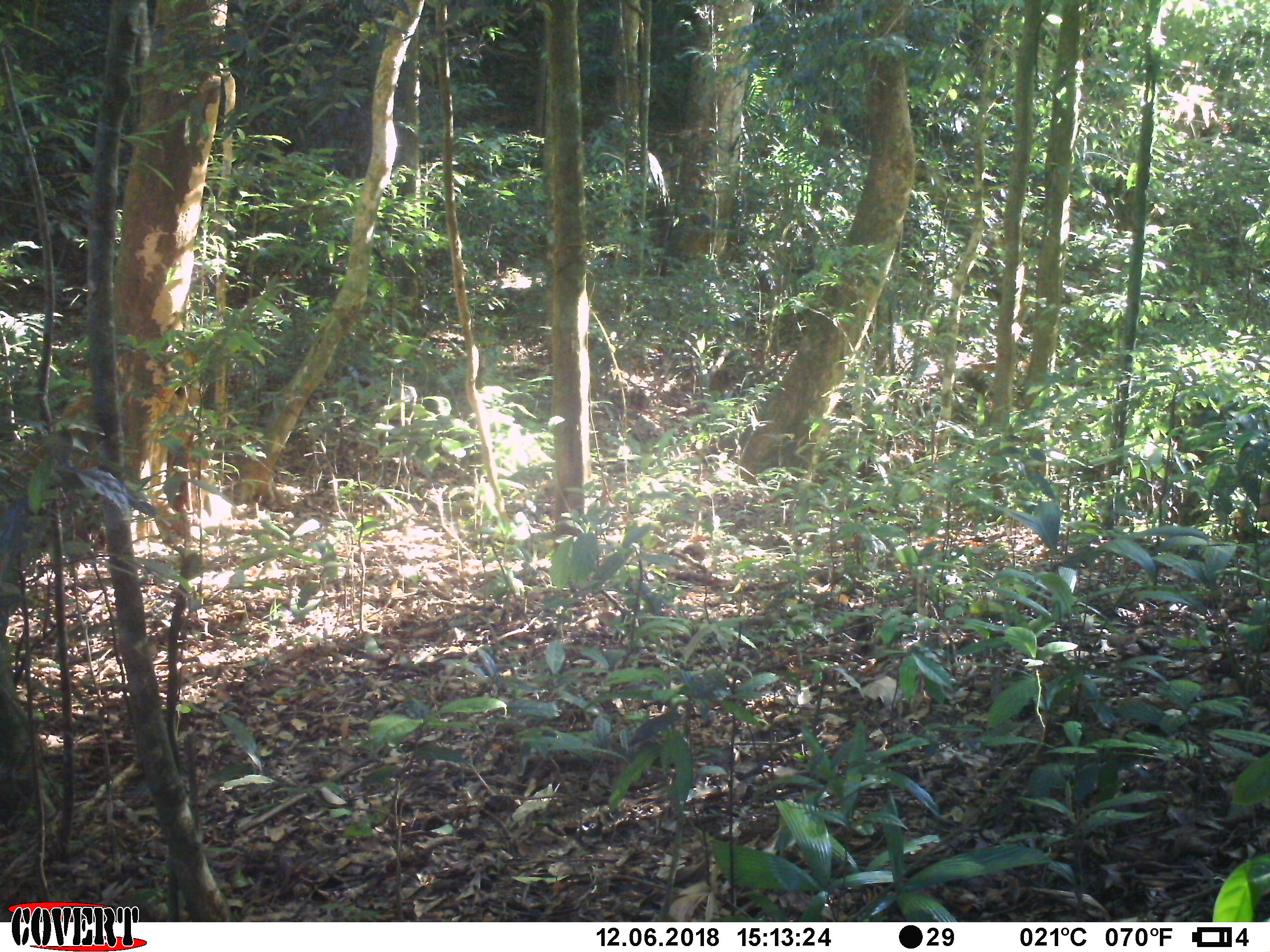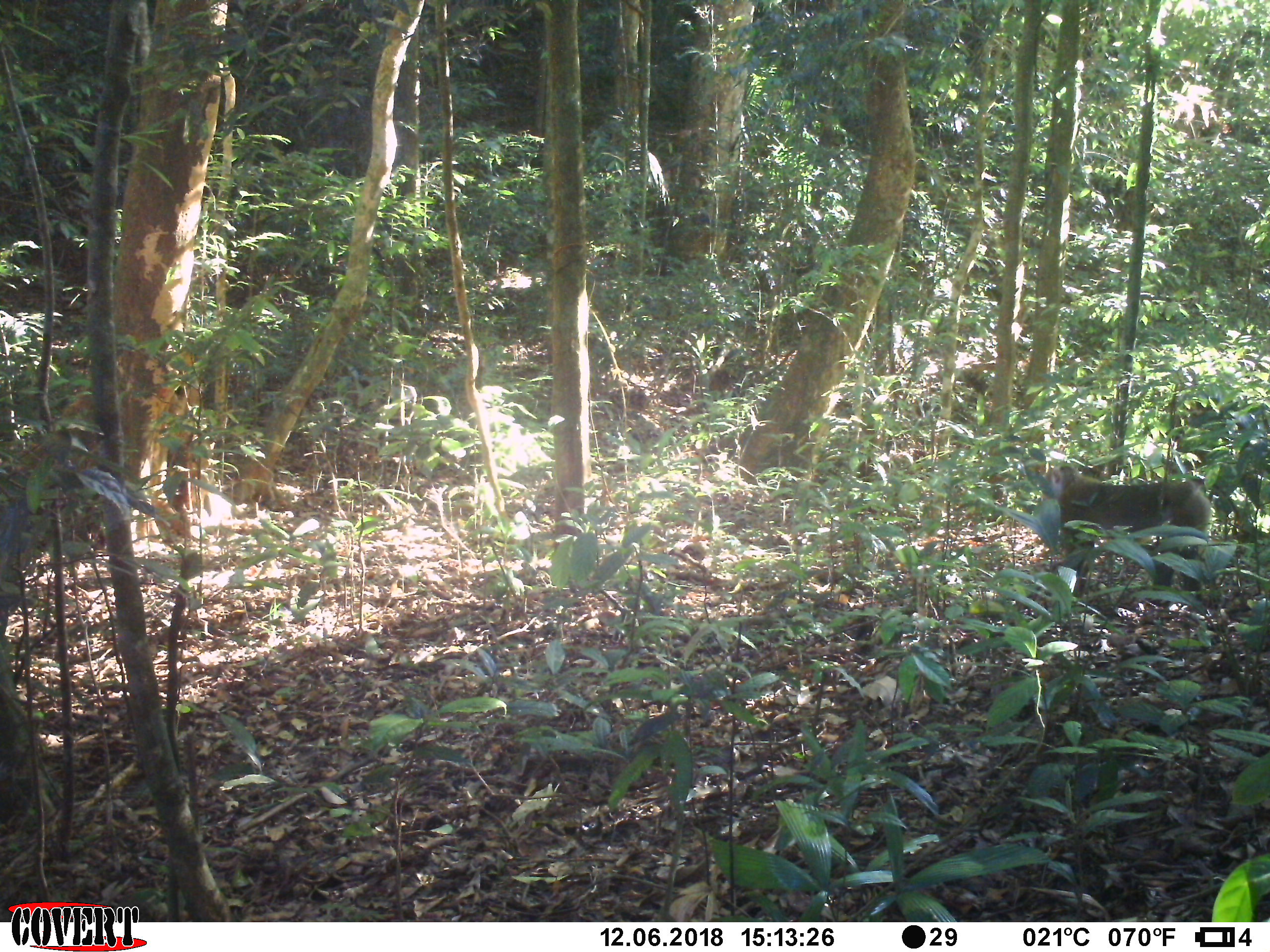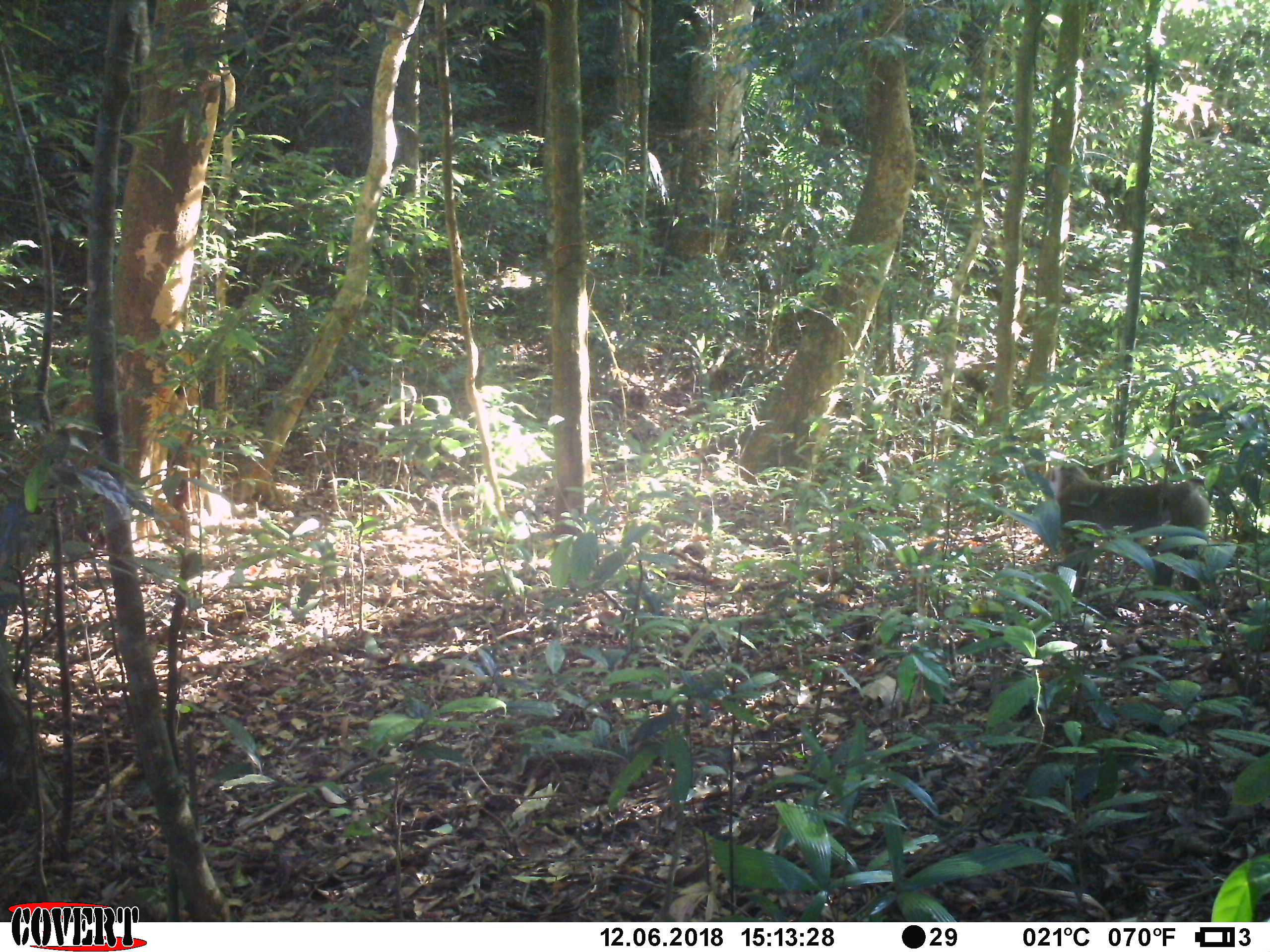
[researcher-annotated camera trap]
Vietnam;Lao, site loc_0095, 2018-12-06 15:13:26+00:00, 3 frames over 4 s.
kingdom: Animalia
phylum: Chordata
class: Mammalia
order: Primates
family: Cercopithecidae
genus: Macaca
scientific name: Macaca nemestrina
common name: pig-tailed macaque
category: pig tailed macaque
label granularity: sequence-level